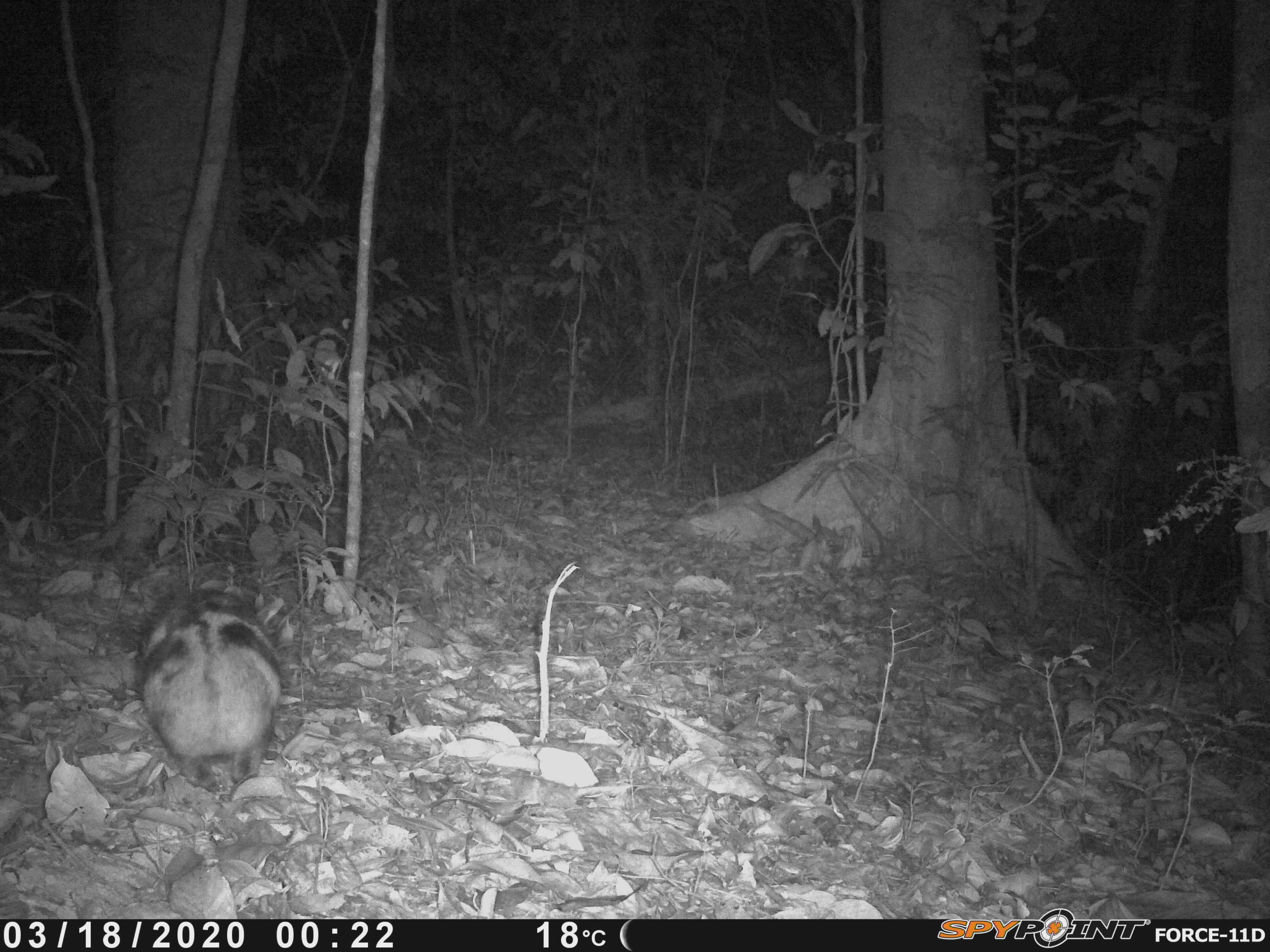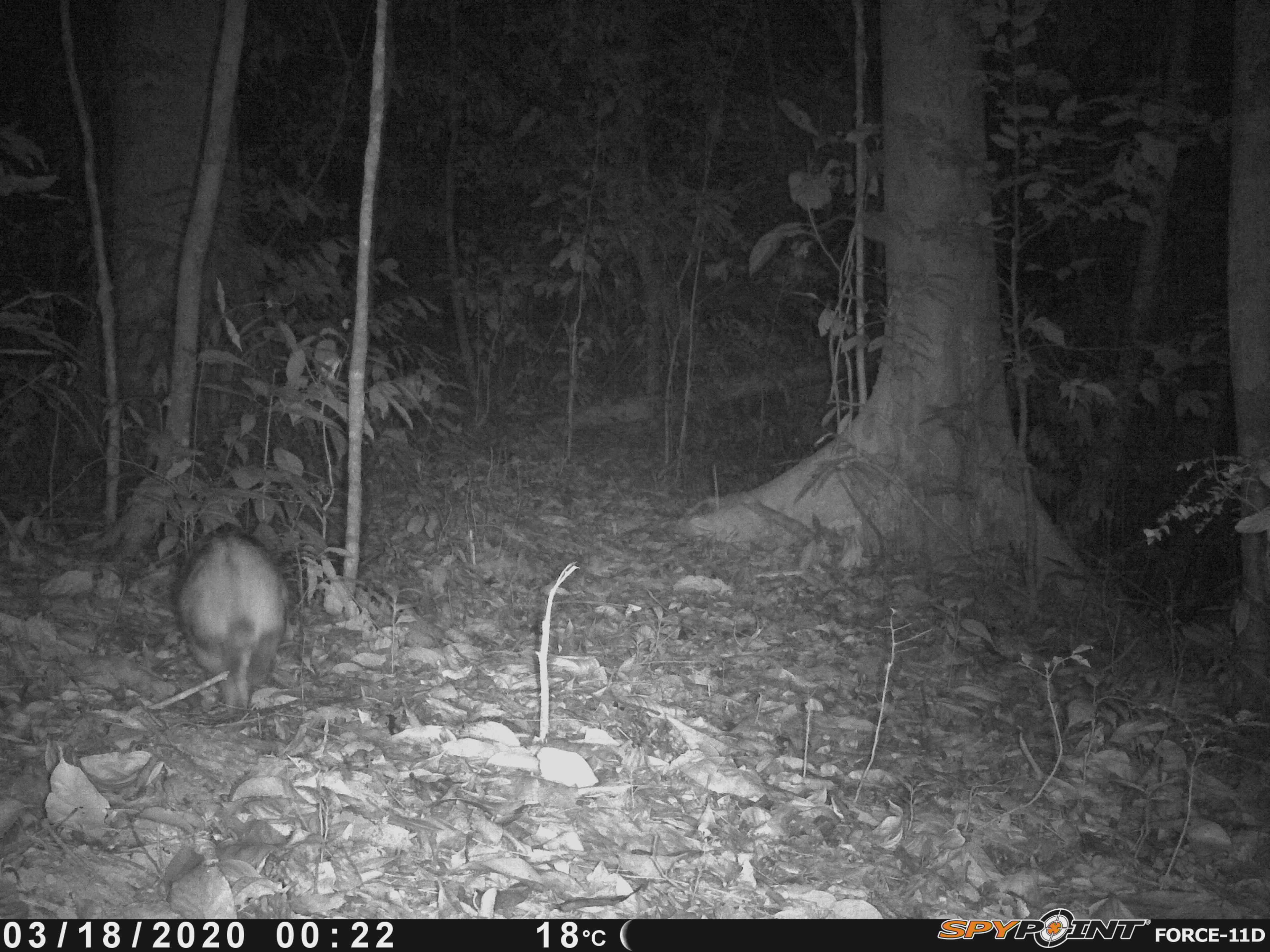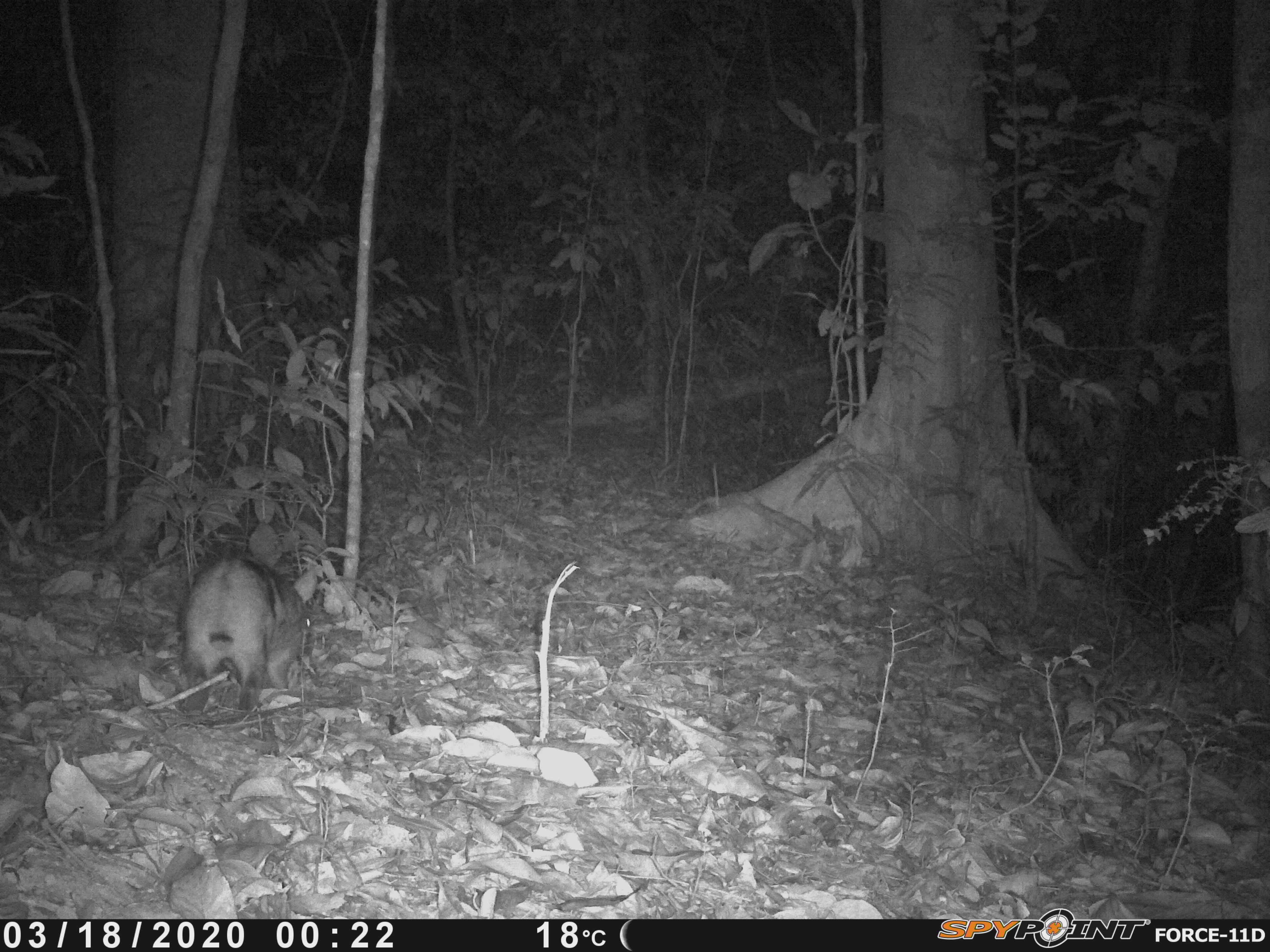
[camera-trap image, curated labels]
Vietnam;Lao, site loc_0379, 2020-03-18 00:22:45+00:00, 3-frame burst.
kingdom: Animalia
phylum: Chordata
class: Mammalia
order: Lagomorpha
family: Leporidae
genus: Nesolagus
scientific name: Nesolagus timminsi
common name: annamite striped rabbit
Annamite striped rabbit (Nesolagus timminsi). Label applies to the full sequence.